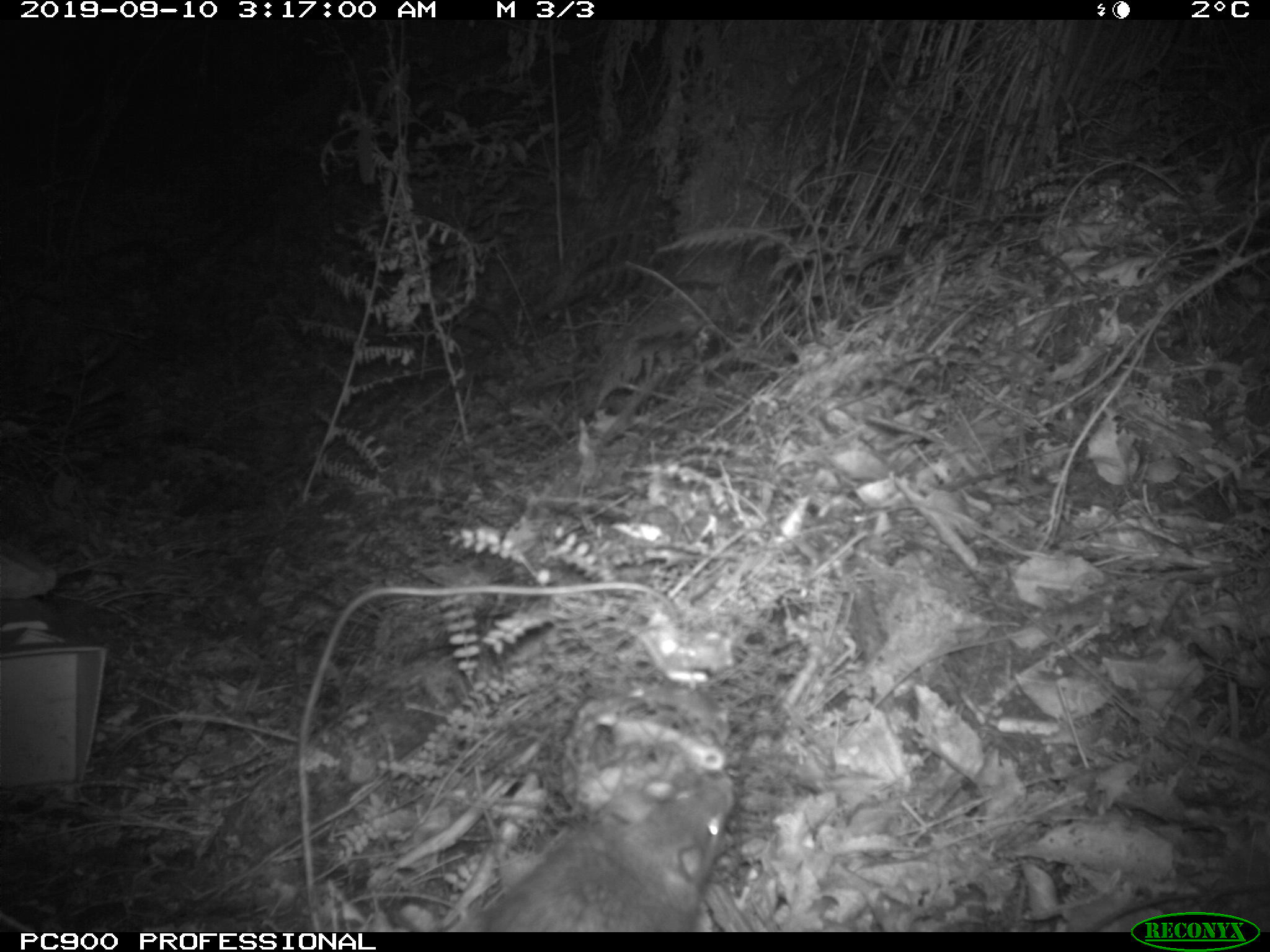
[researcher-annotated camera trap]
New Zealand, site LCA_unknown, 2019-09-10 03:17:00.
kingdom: Animalia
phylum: Chordata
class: Mammalia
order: Rodentia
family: Muridae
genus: Rattus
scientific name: Rattus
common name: rat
Rat (Rattus).